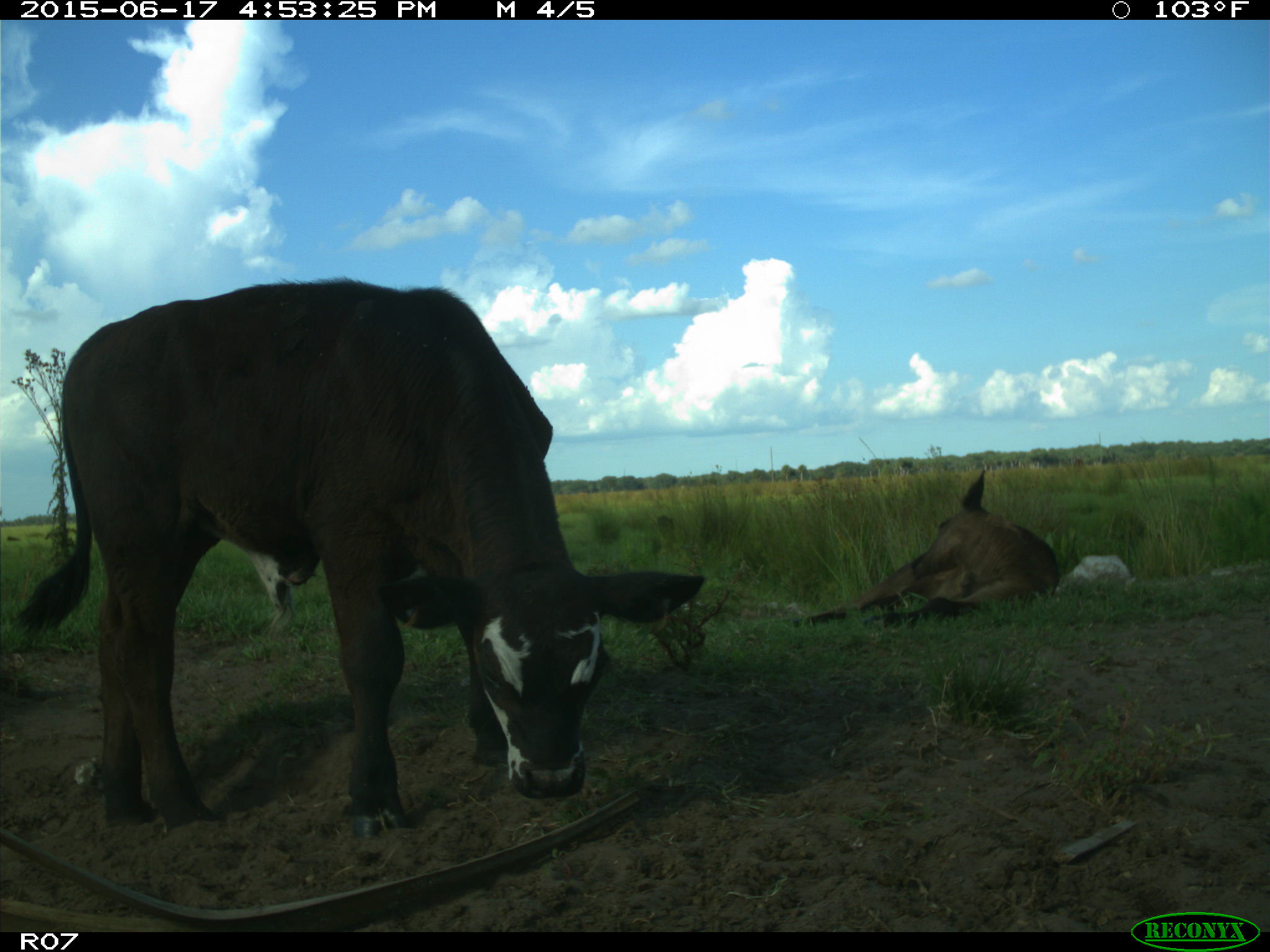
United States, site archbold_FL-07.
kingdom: Animalia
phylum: Chordata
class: Mammalia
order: Artiodactyla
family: Bovidae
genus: Bos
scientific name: Bos taurus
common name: domestic cow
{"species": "Bos taurus (domestic cow)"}